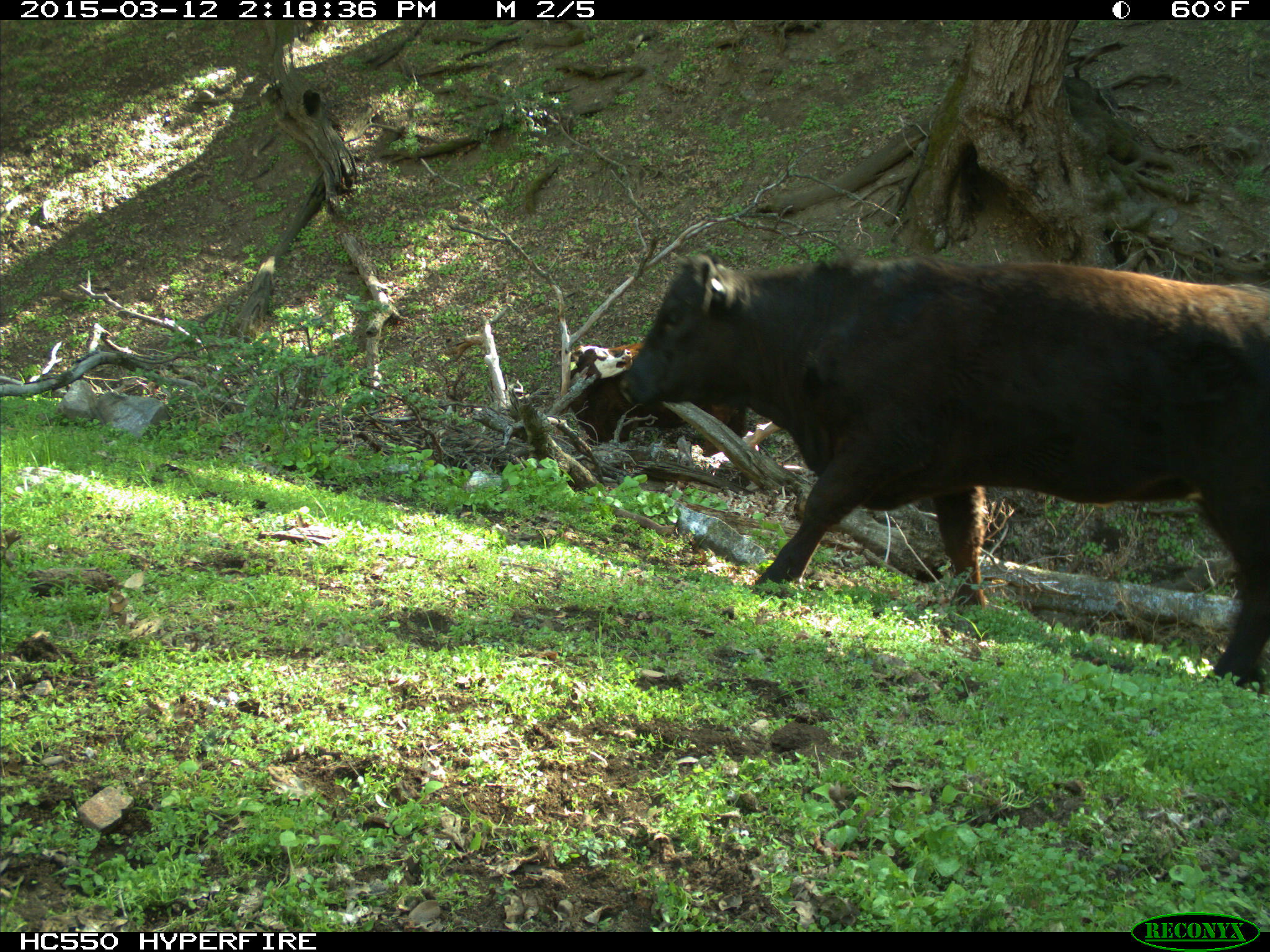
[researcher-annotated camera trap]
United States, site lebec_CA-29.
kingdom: Animalia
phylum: Chordata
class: Mammalia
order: Artiodactyla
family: Bovidae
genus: Bos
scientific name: Bos taurus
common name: domestic cow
Bos taurus (domestic cow).